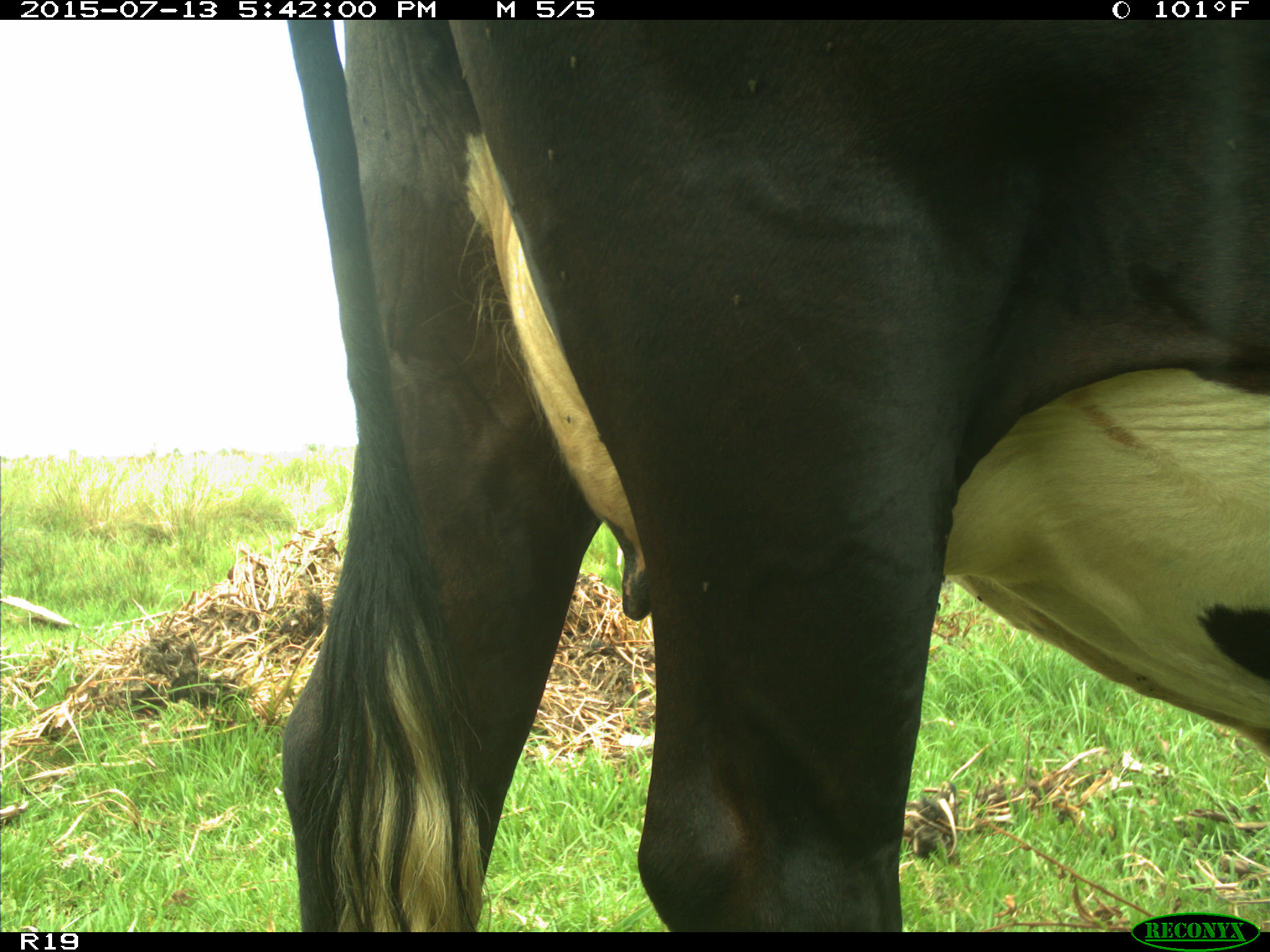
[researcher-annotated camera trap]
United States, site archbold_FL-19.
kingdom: Animalia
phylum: Chordata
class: Mammalia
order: Artiodactyla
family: Bovidae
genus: Bos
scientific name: Bos taurus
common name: domestic cow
Bos taurus (domestic cow).